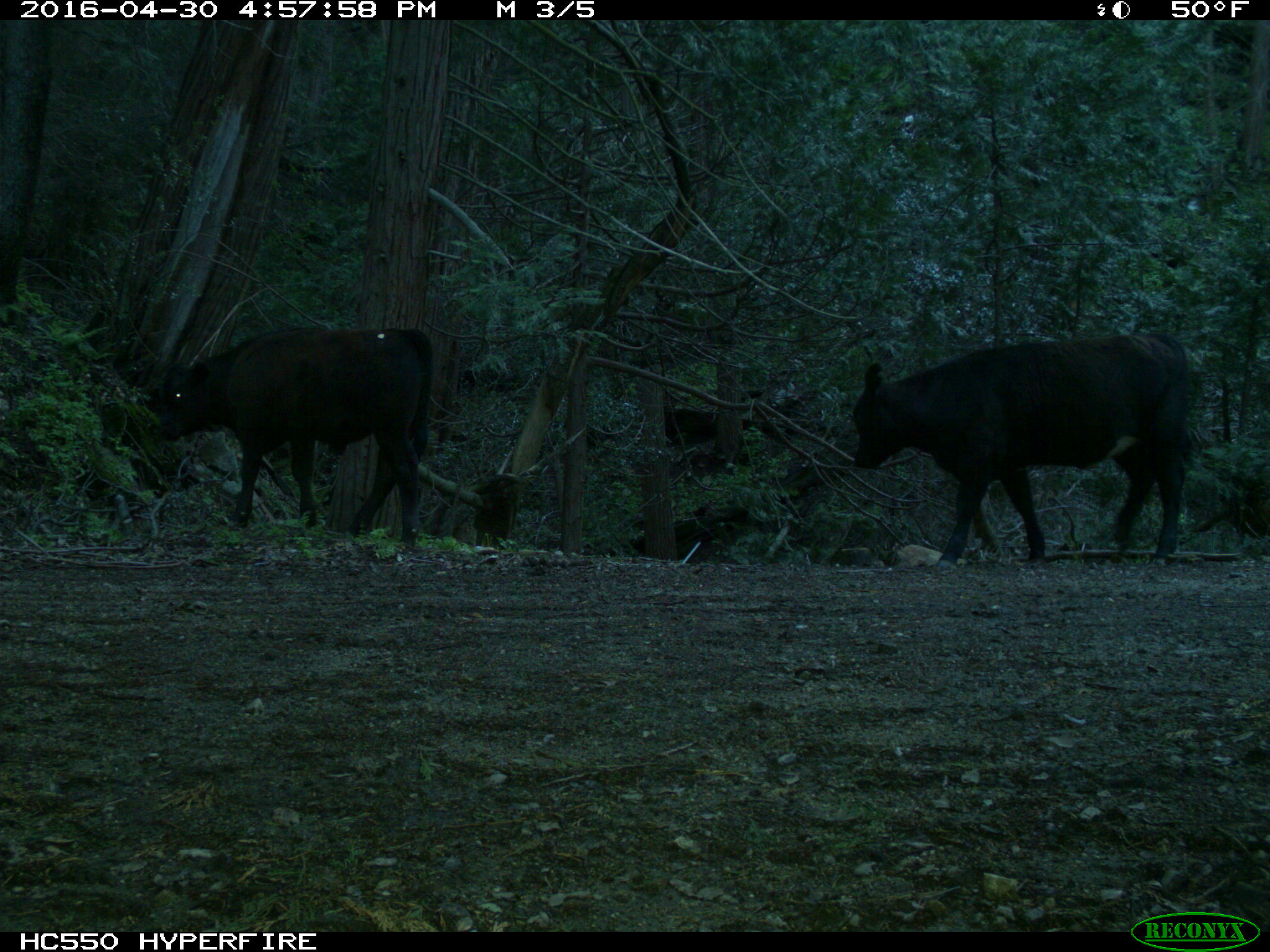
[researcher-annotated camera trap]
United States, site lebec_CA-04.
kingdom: Animalia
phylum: Chordata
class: Mammalia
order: Artiodactyla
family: Bovidae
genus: Bos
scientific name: Bos taurus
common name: domestic cow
Bos taurus (domestic cow).